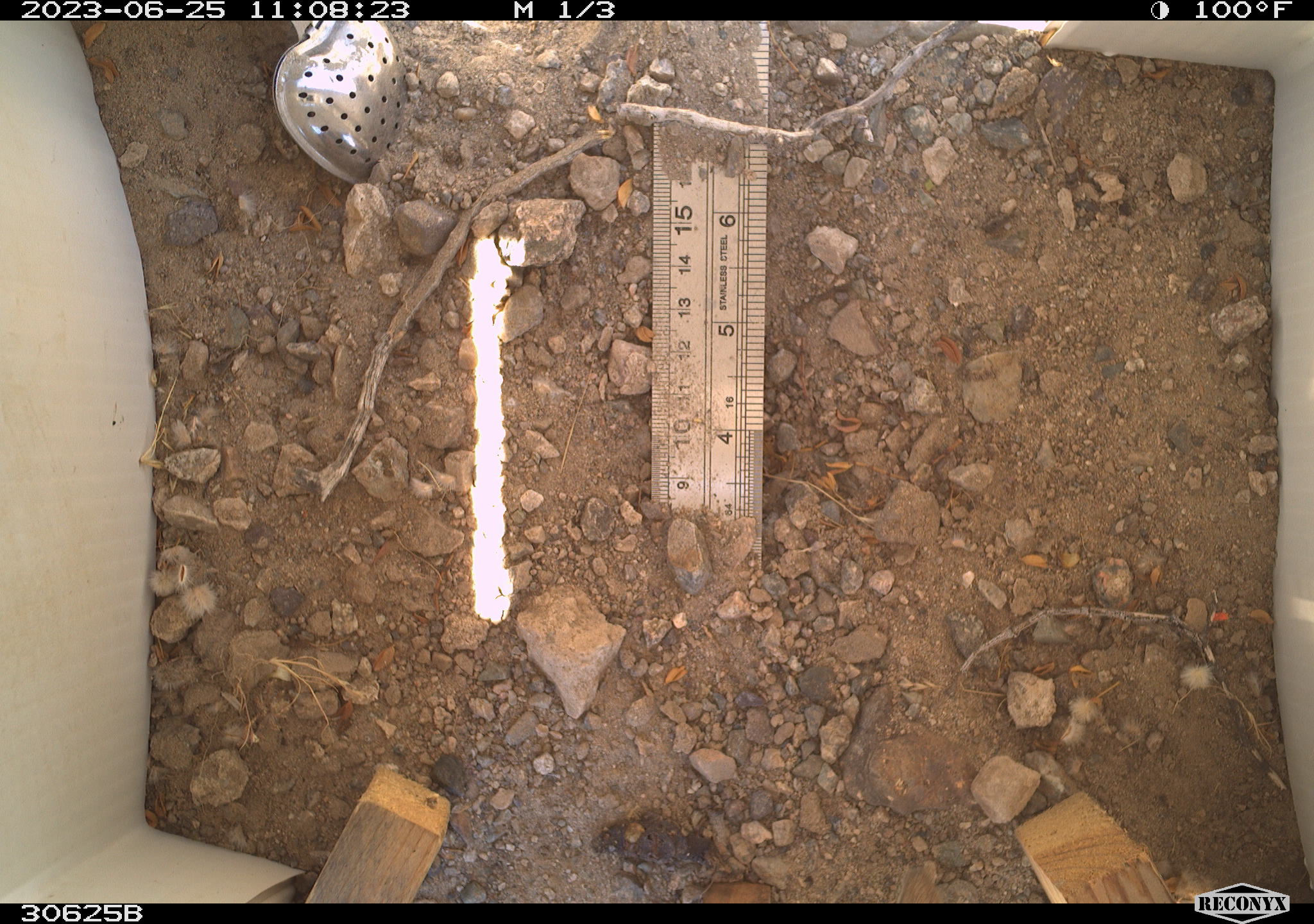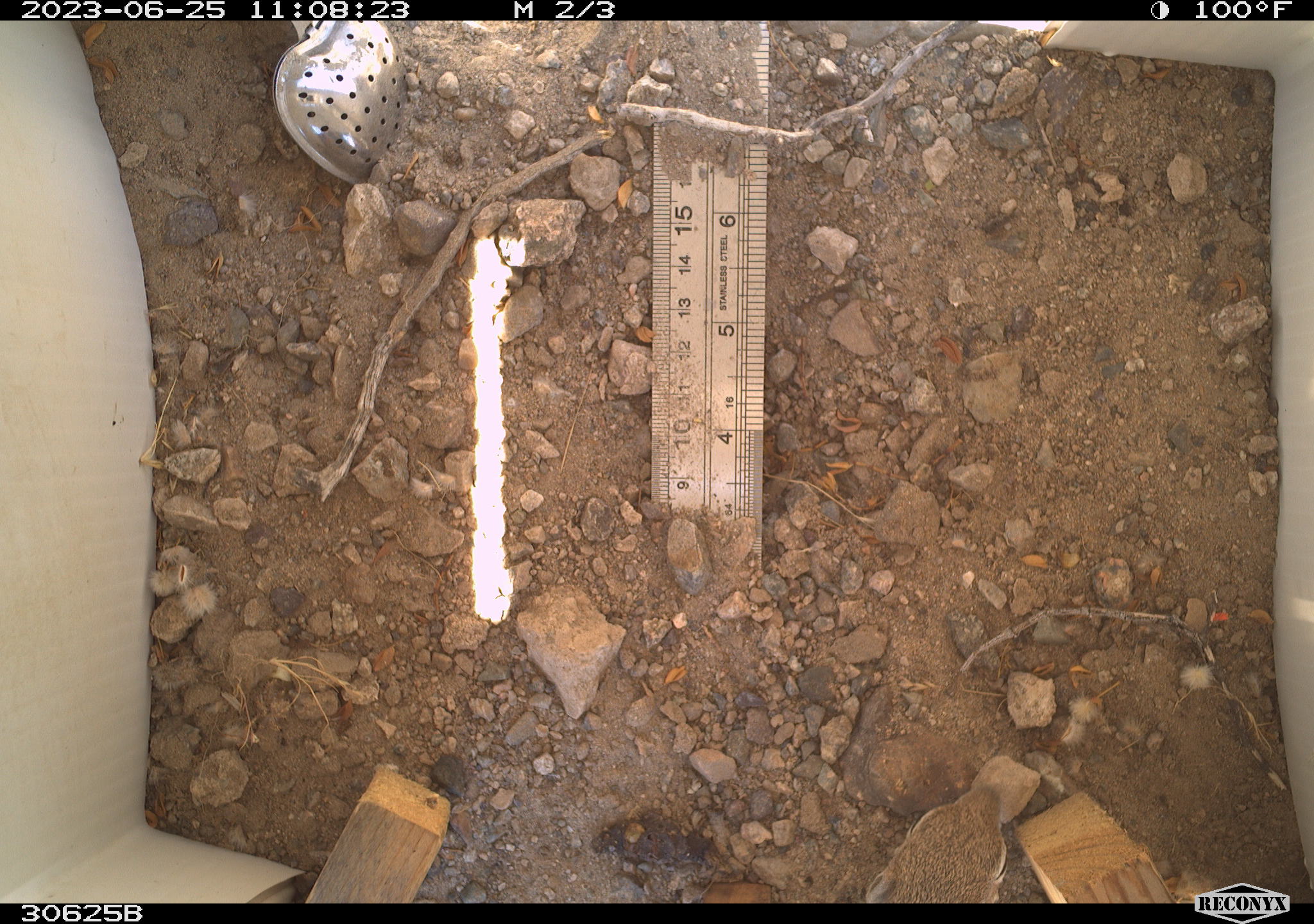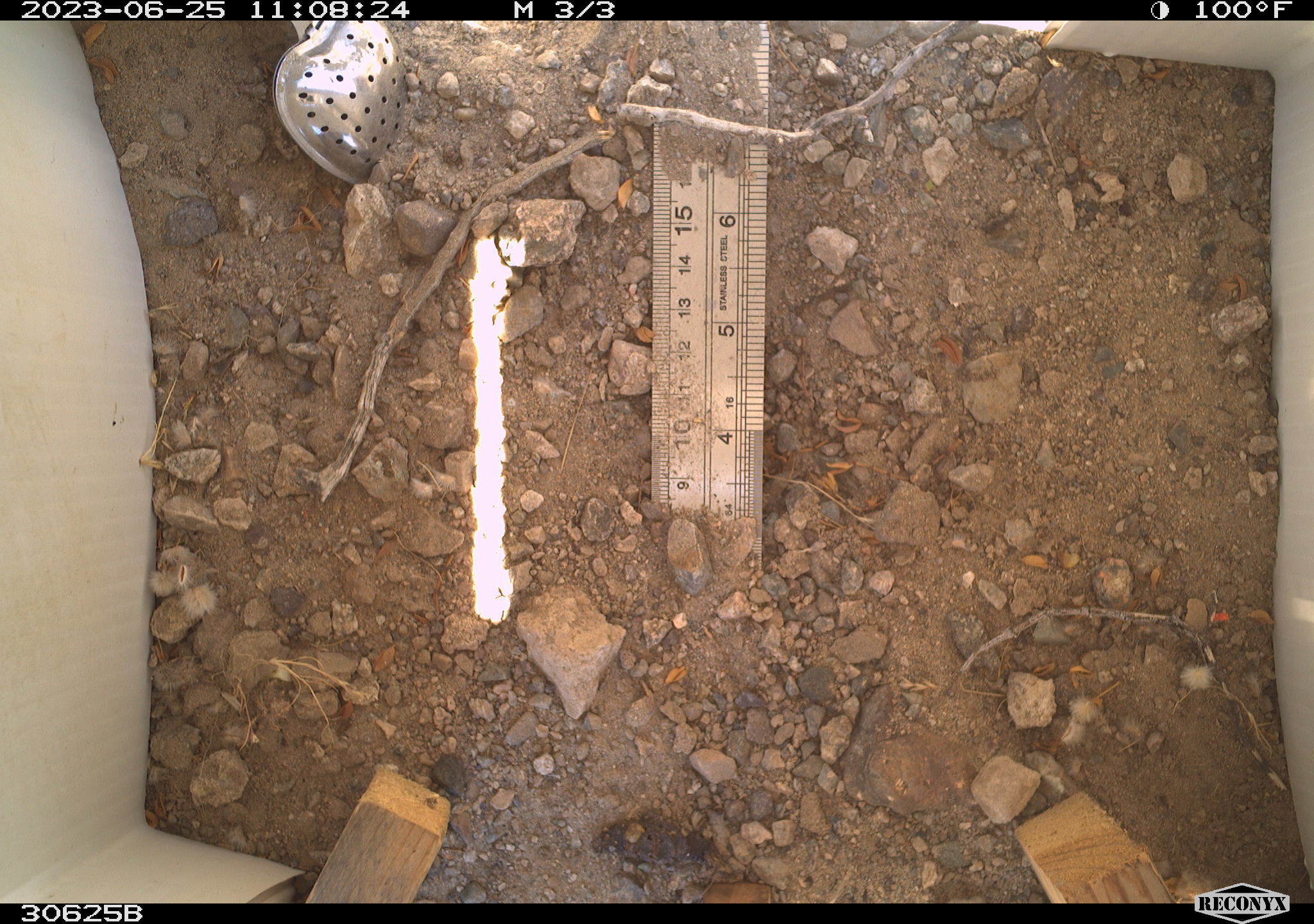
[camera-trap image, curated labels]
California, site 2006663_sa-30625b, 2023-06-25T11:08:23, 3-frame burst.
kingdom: Animalia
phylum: Chordata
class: Mammalia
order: Rodentia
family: Sciuridae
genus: Ammospermophilus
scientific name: Ammospermophilus leucurus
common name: white-tailed antelope squirrel